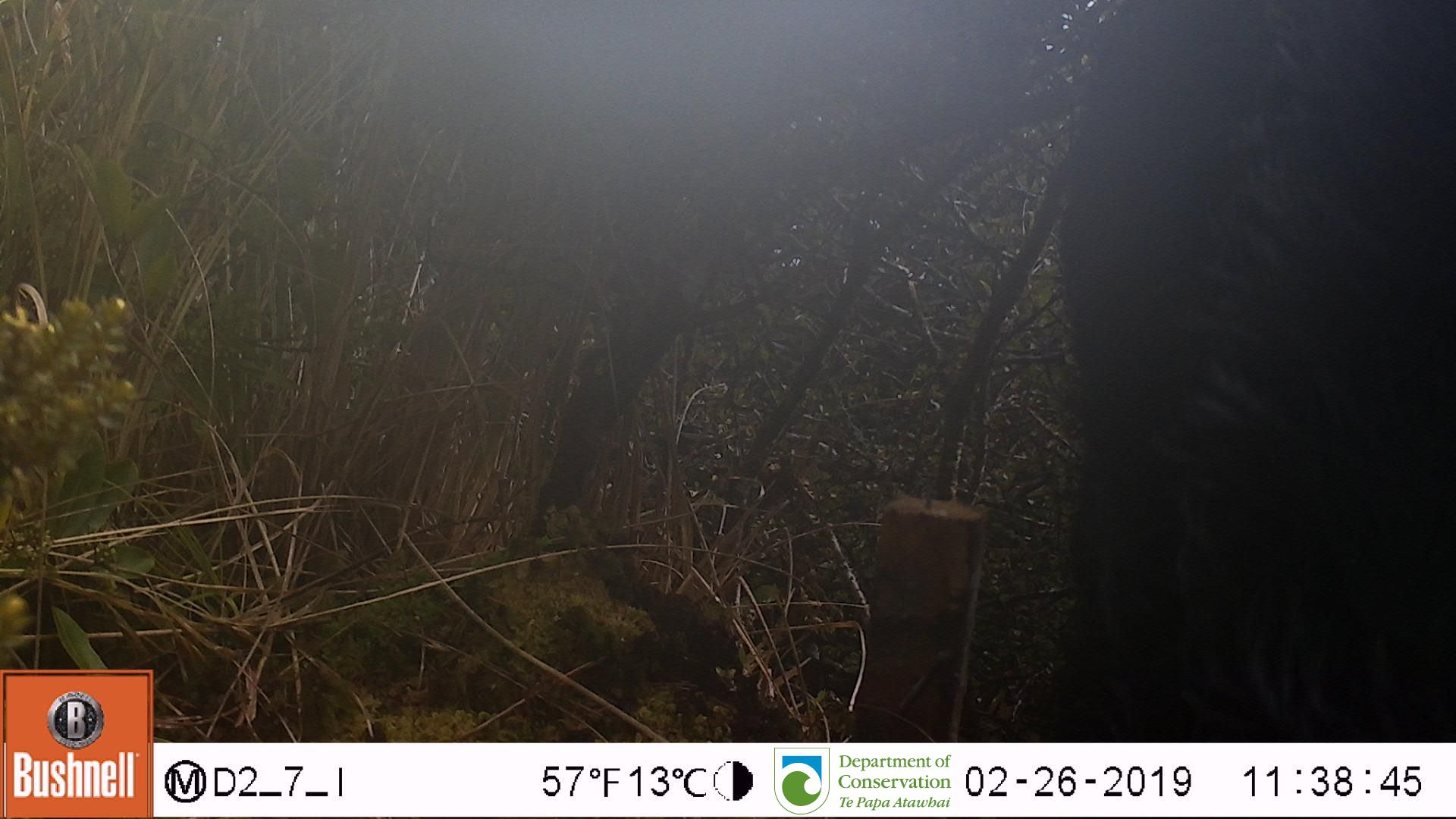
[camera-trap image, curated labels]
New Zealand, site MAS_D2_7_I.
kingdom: Animalia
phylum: Chordata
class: Mammalia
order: Artiodactyla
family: Suidae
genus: Sus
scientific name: Sus scrofa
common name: pig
Pig (Sus scrofa).